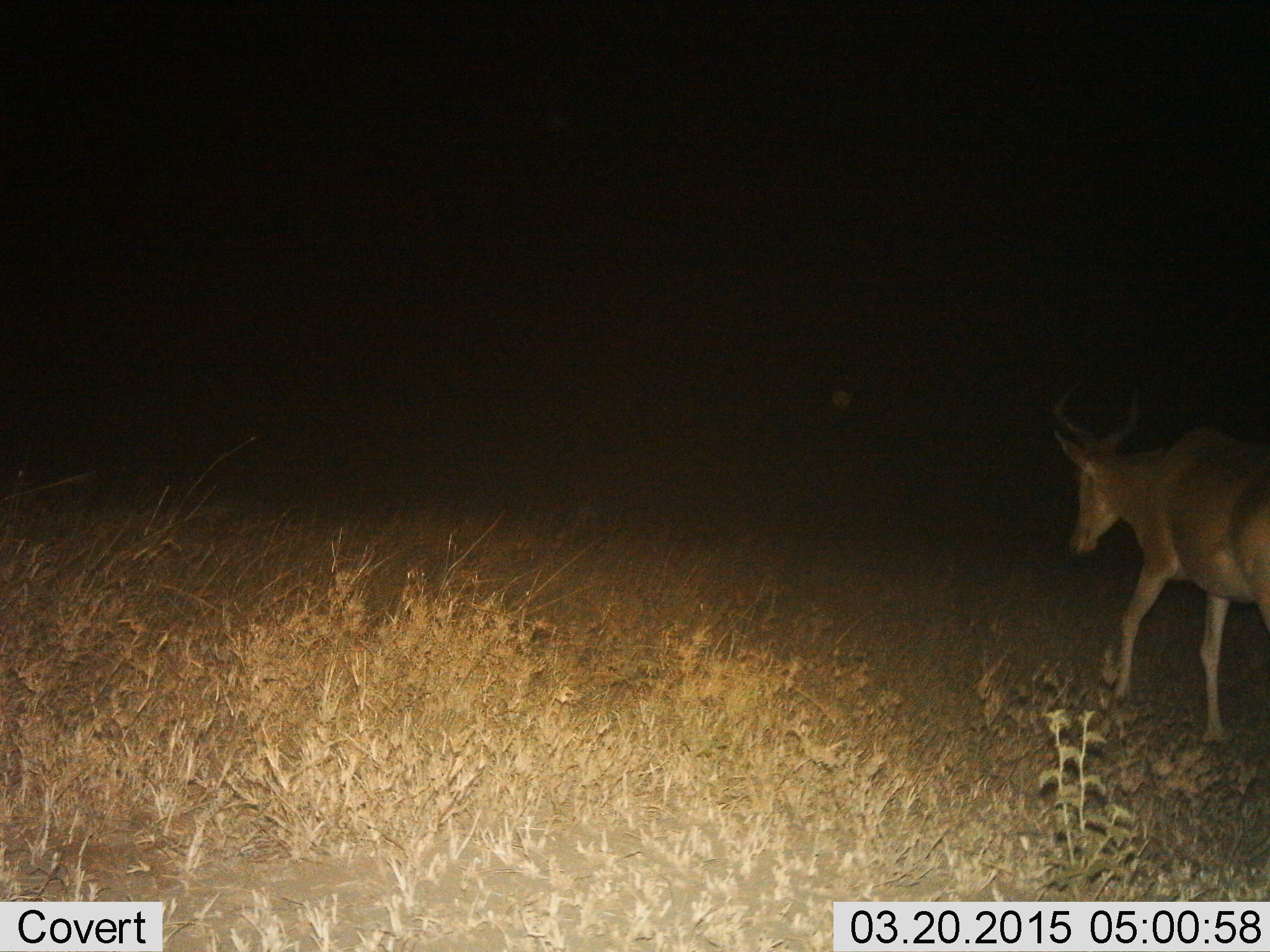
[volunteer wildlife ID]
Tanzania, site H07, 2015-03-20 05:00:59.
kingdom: Animalia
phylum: Chordata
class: Mammalia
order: Artiodactyla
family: Bovidae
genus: Alcelaphus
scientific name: Alcelaphus buselaphus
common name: hartebeest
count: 1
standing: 10%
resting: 0%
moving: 100%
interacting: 0%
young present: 0%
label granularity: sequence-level